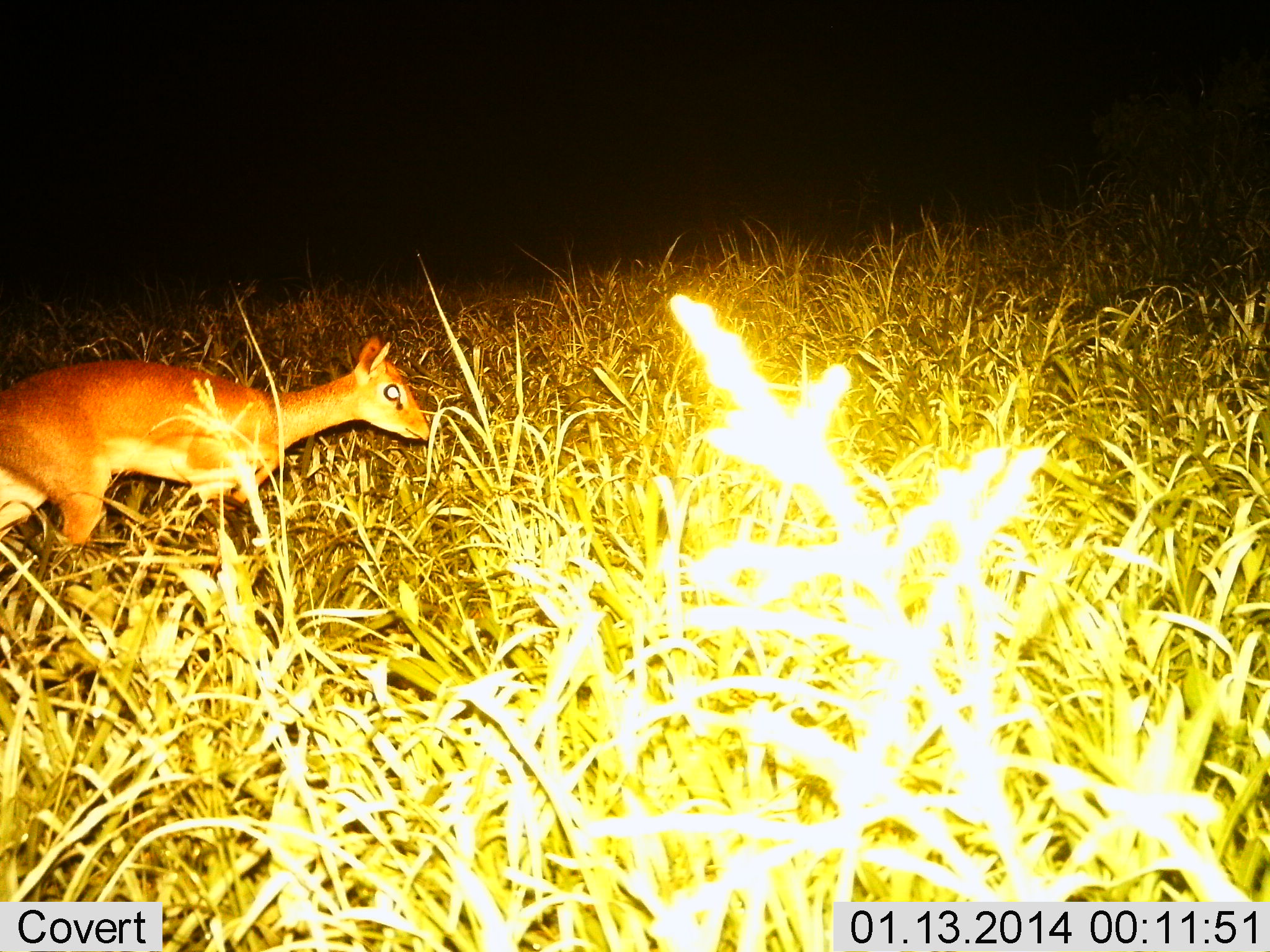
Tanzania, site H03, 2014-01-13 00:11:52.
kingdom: Animalia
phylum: Chordata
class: Mammalia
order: Artiodactyla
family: Bovidae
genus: Madoqua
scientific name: Madoqua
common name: dikdik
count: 1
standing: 20%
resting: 0%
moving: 80%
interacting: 0%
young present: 0%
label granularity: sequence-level